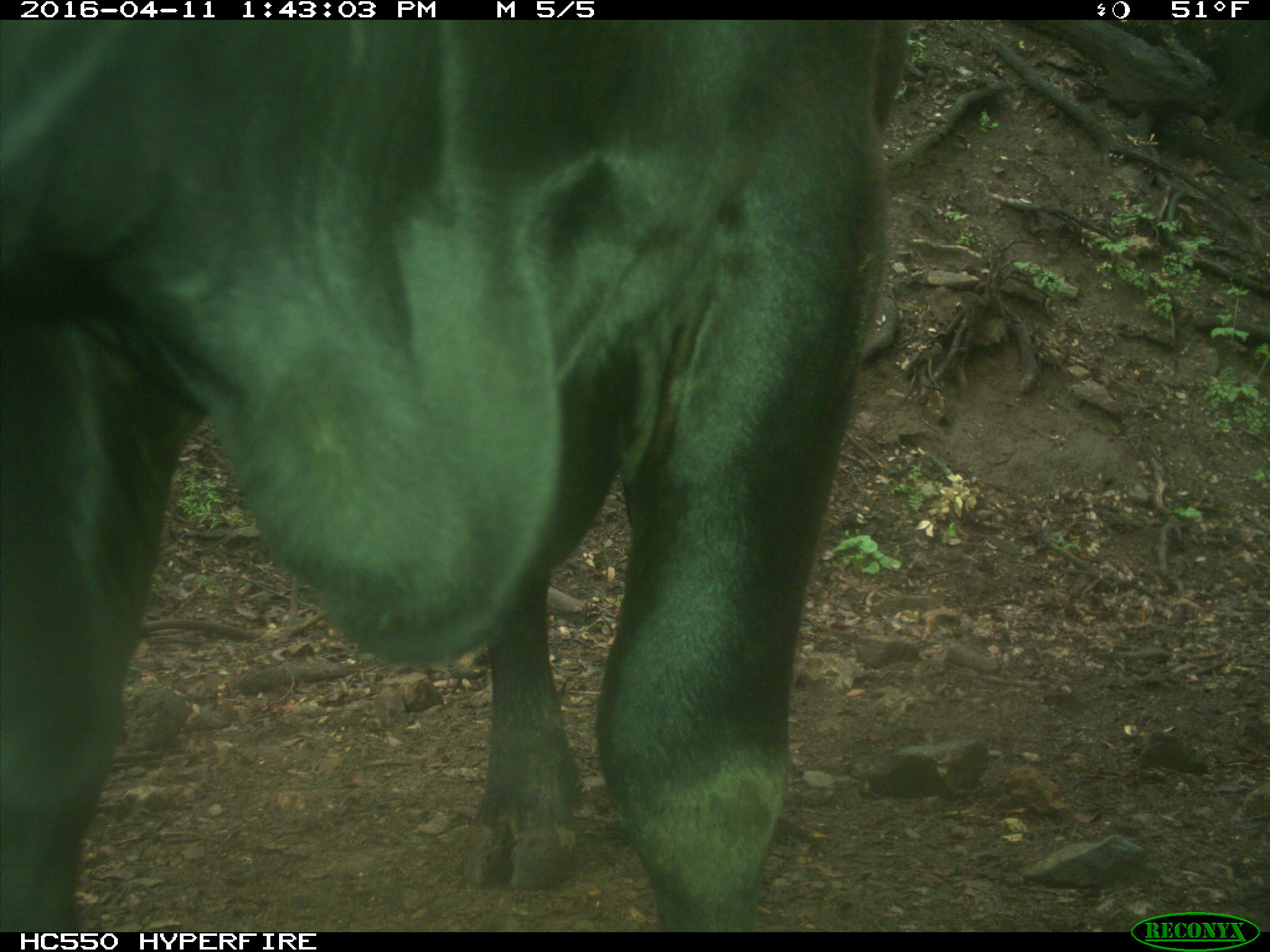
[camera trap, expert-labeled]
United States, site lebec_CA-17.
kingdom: Animalia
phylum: Chordata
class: Mammalia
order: Artiodactyla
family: Bovidae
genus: Bos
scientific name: Bos taurus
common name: domestic cow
Bos taurus (domestic cow).